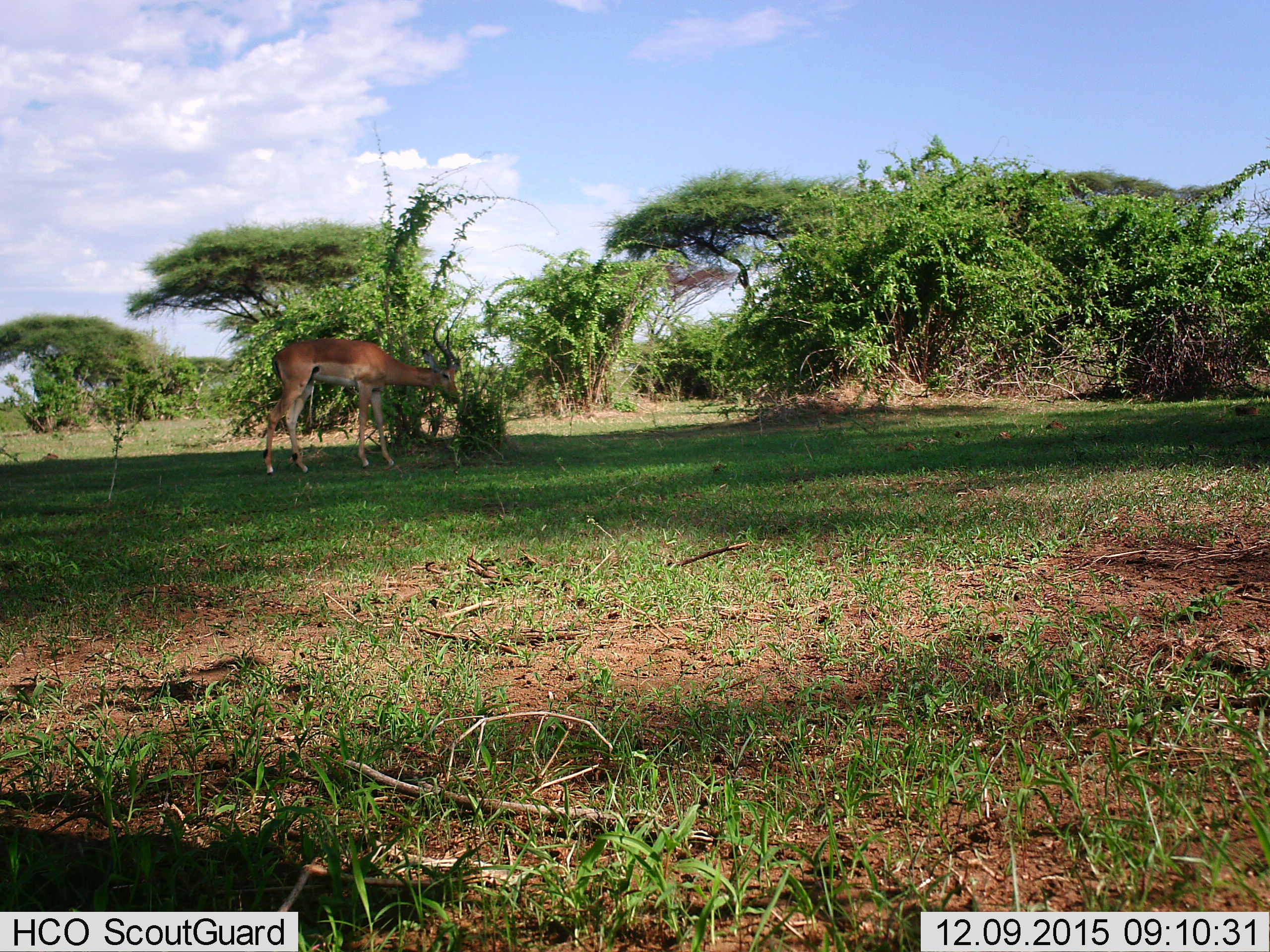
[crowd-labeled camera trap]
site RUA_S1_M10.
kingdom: Animalia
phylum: Chordata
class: Mammalia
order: Artiodactyla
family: Bovidae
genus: Aepyceros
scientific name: Aepyceros melampus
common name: impala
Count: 1.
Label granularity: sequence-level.